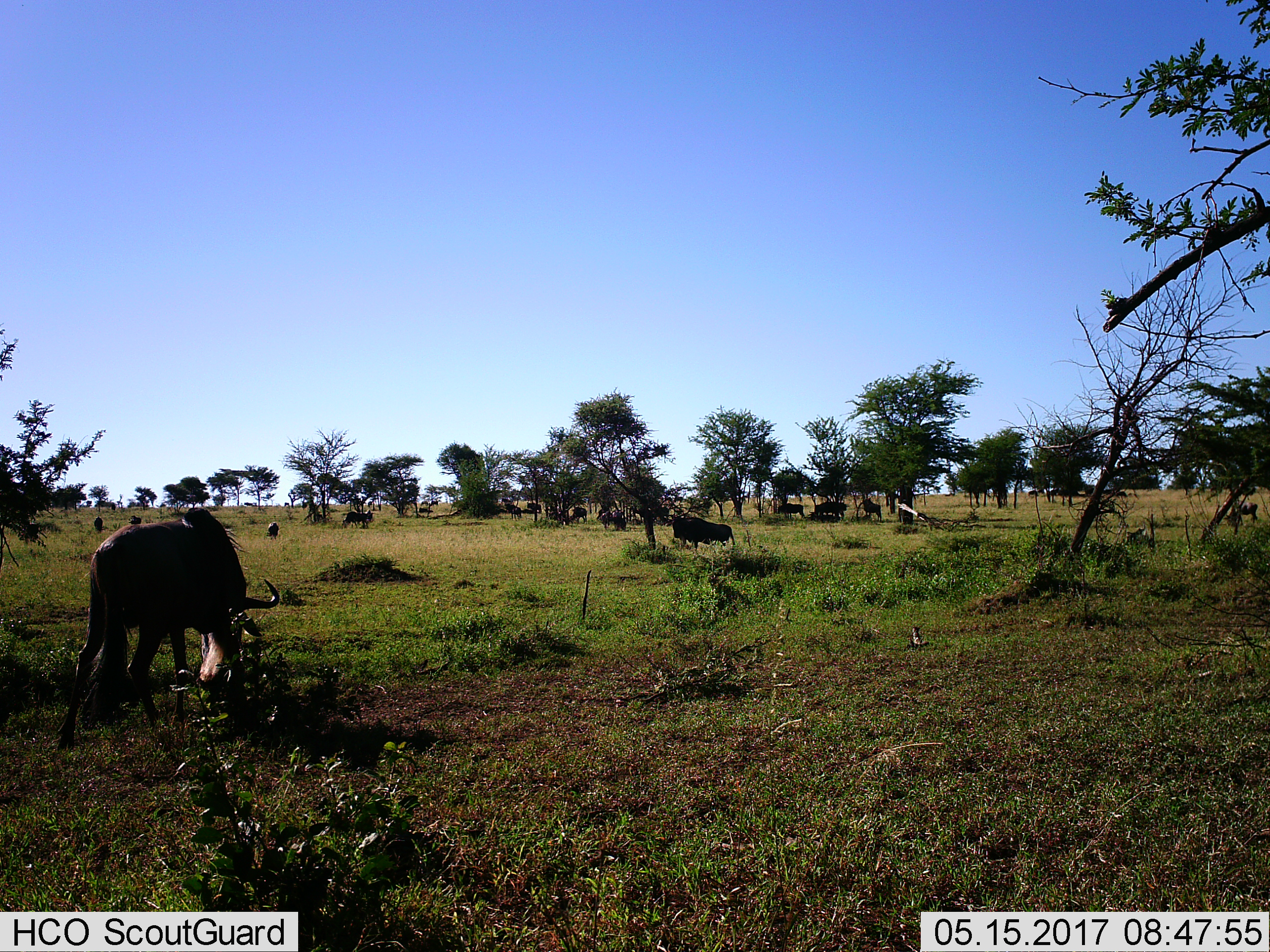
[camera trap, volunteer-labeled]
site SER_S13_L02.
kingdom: Animalia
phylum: Chordata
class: Mammalia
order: Artiodactyla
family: Bovidae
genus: Connochaetes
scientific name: Connochaetes taurinus taurinus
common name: blue wildebeest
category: wildebeestblue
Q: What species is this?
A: Wildebeestblue (blue wildebeest) (Connochaetes taurinus taurinus).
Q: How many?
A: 11-50.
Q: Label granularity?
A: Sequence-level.